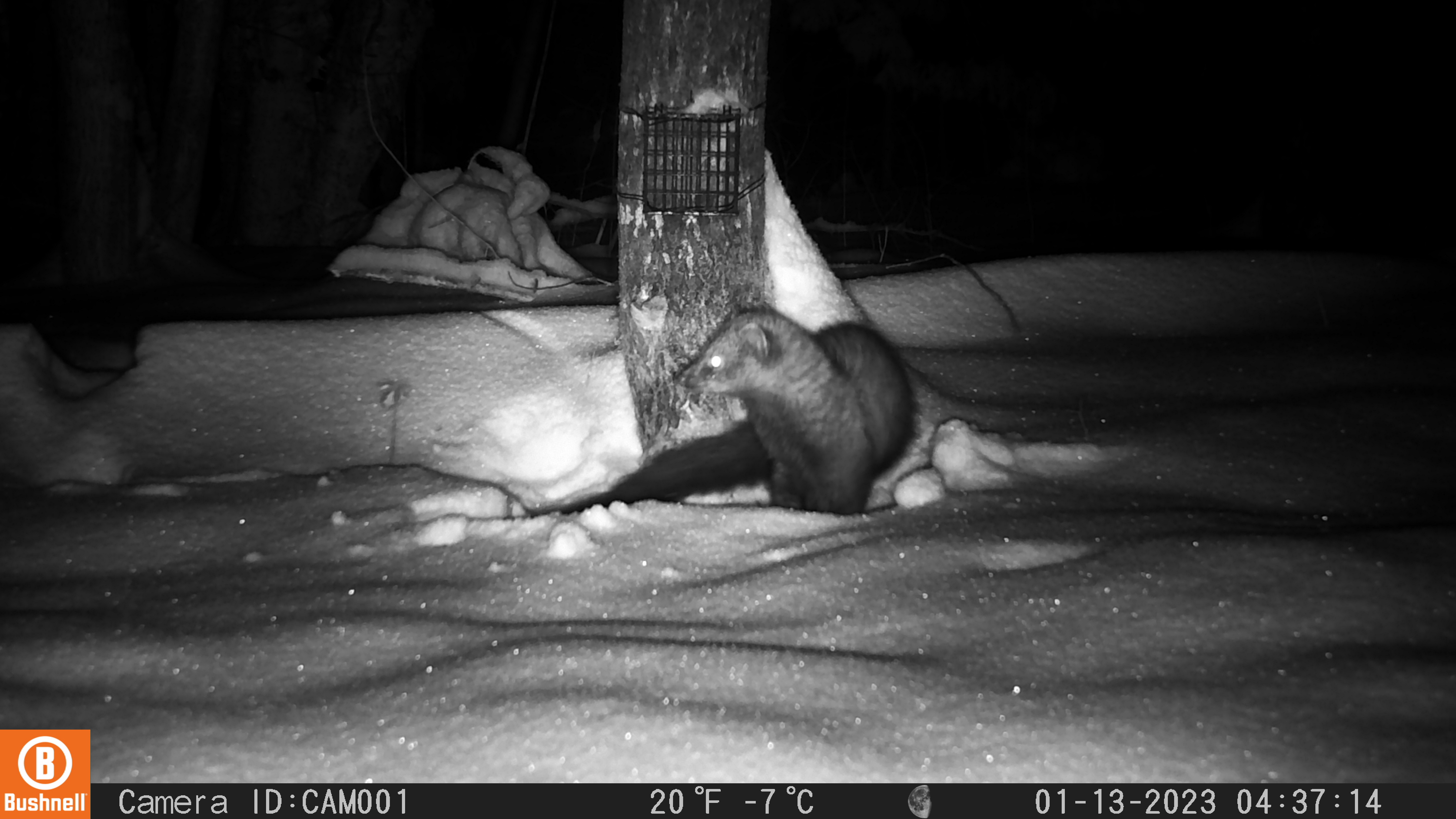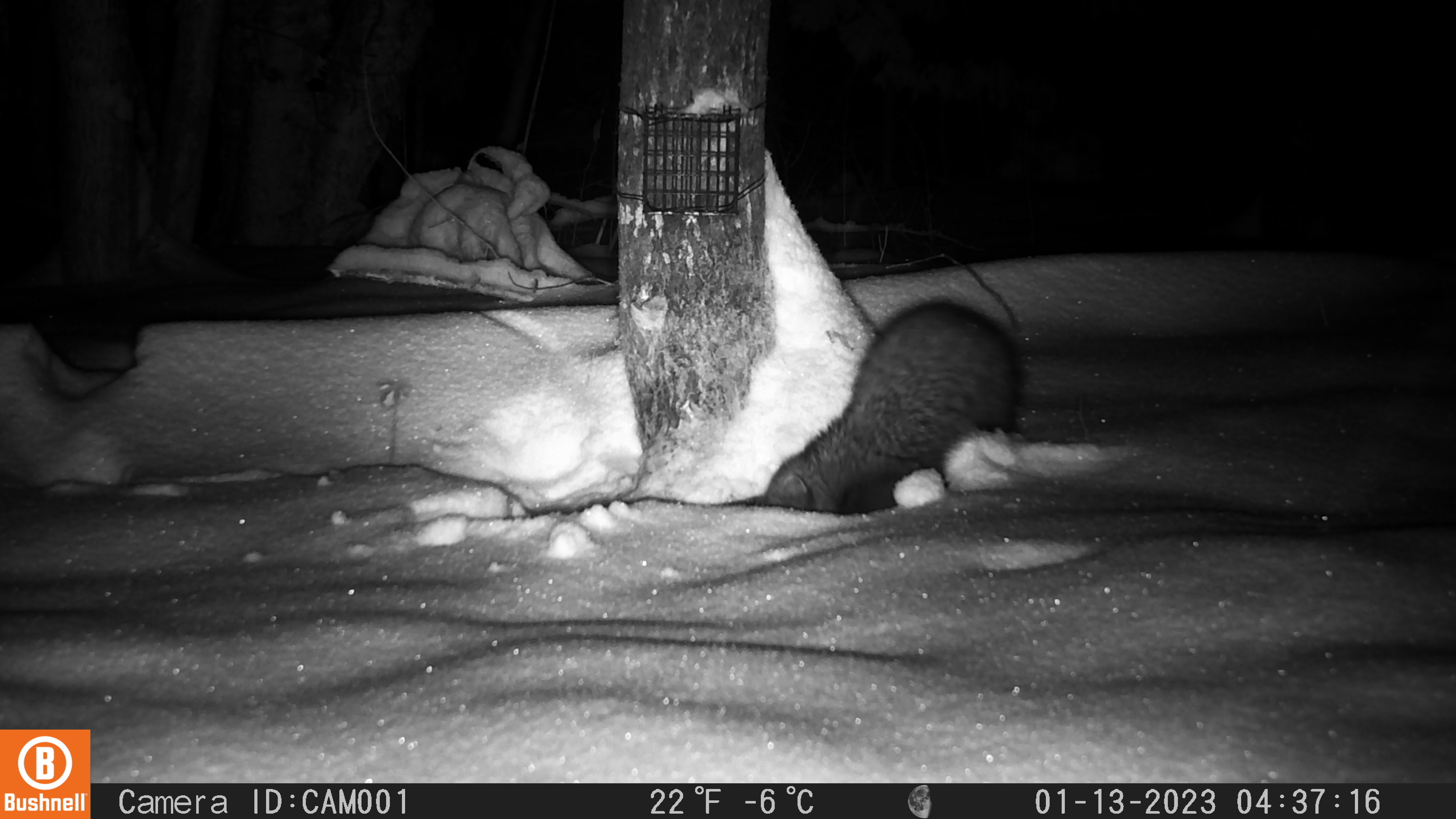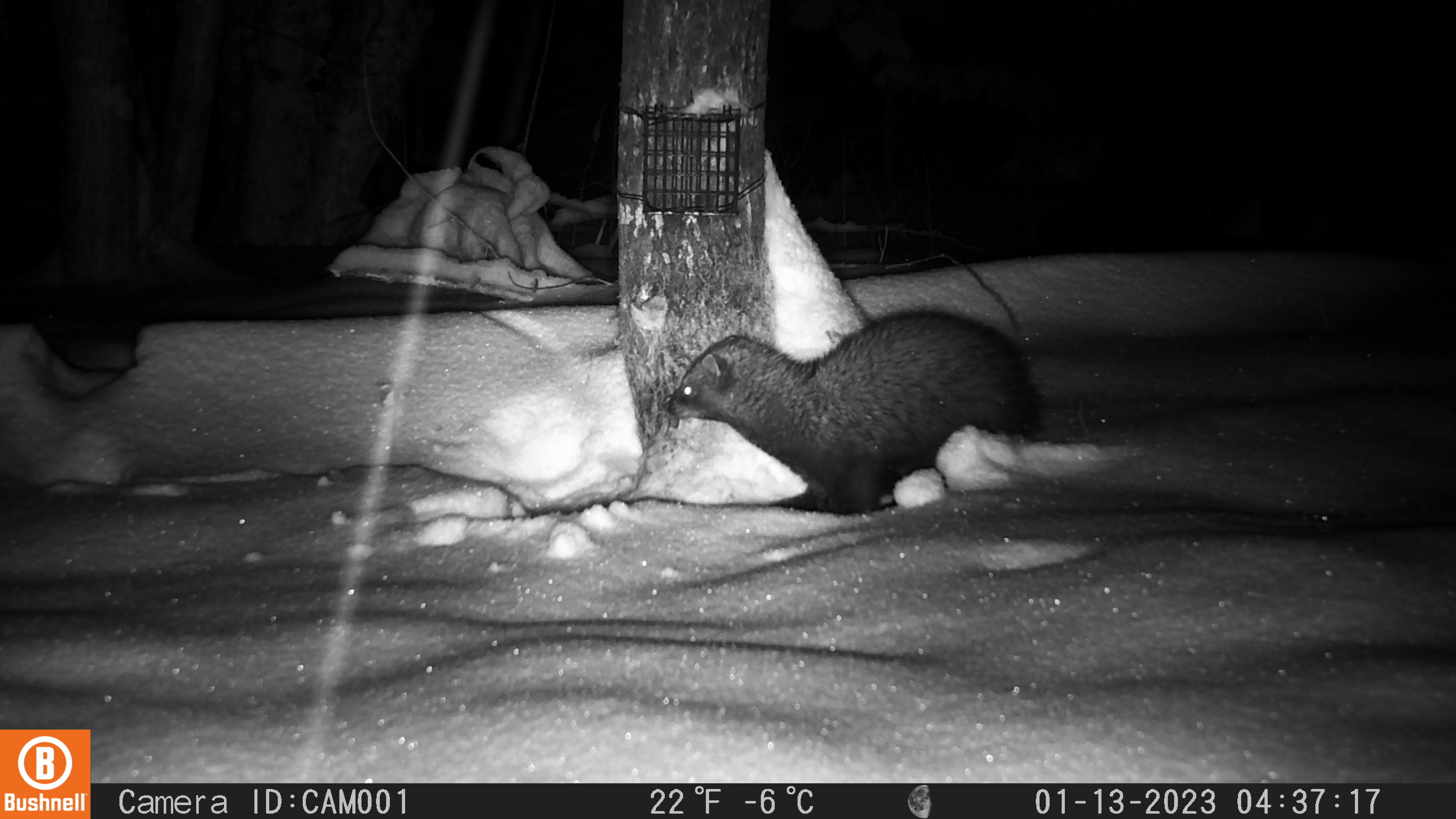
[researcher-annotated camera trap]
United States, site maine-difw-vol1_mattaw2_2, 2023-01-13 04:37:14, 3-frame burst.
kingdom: Animalia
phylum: Chordata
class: Mammalia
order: Carnivora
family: Mustelidae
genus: Pekania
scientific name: Pekania pennanti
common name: fisher